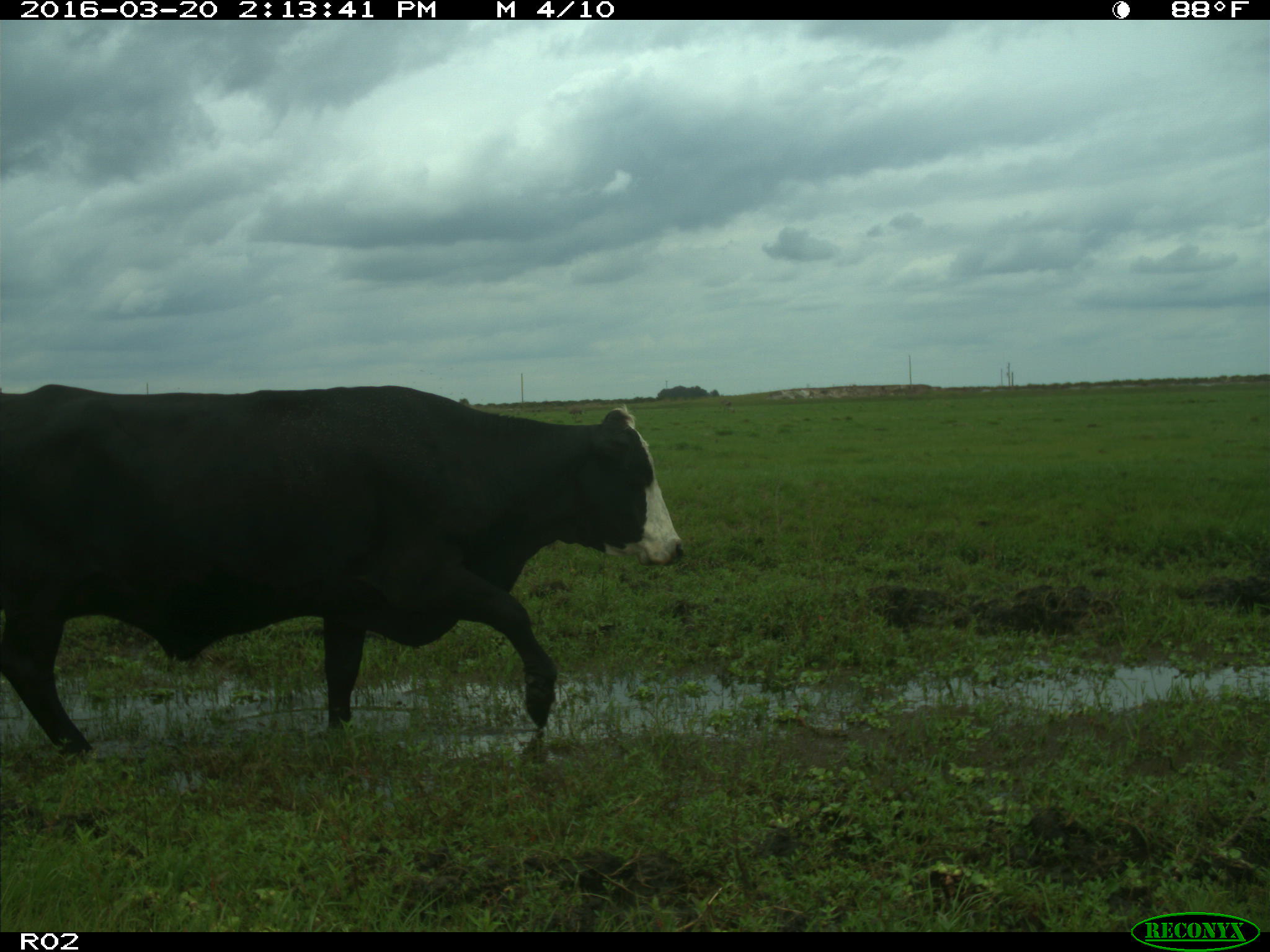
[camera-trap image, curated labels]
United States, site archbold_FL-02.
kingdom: Animalia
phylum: Chordata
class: Mammalia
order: Artiodactyla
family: Bovidae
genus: Bos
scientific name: Bos taurus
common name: domestic cow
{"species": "Bos taurus (domestic cow)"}